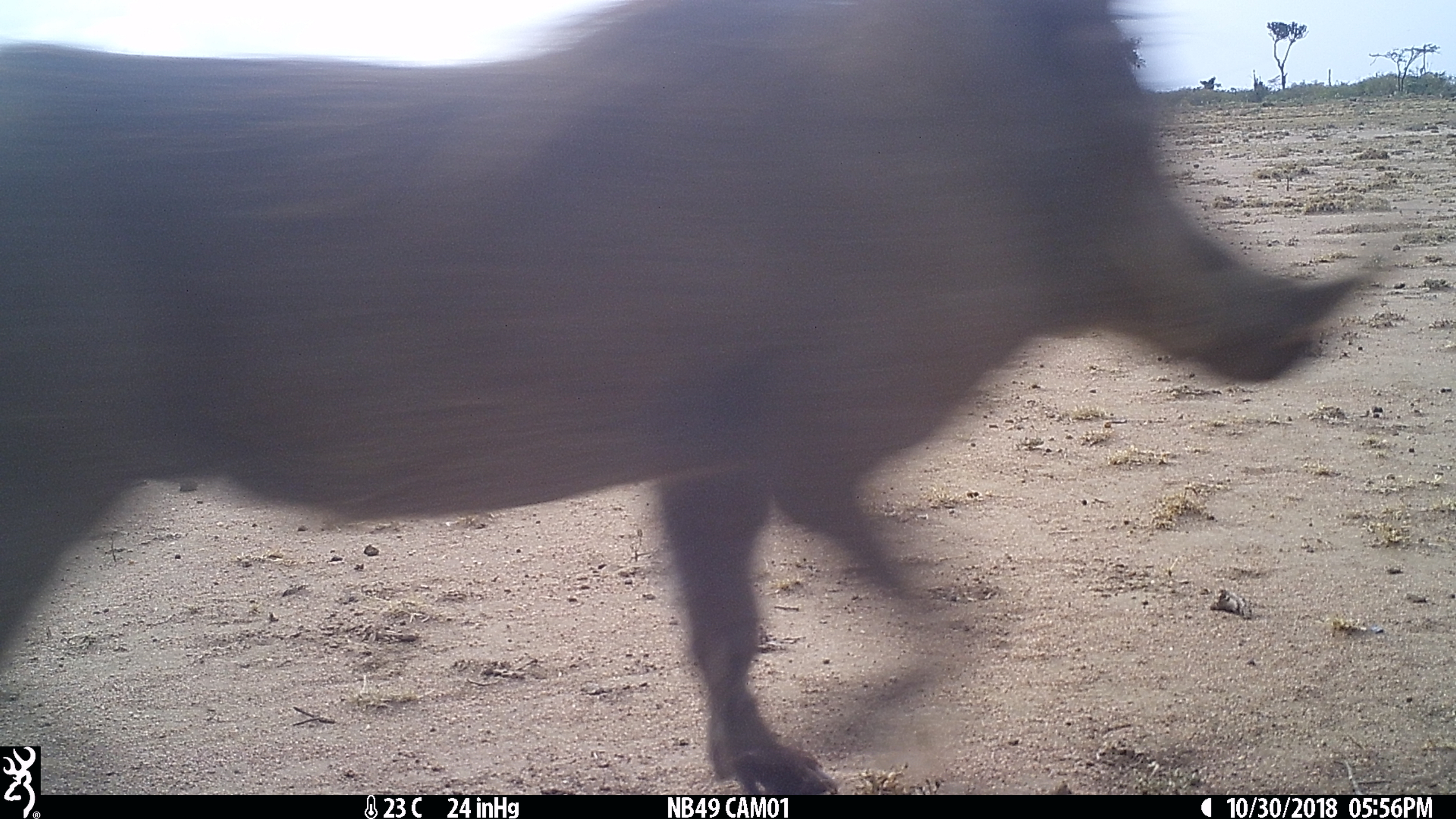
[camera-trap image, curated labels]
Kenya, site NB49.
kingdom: Animalia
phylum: Chordata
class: Mammalia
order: Artiodactyla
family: Suidae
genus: Phacochoerus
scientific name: Phacochoerus africanus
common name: common warthog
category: warthog